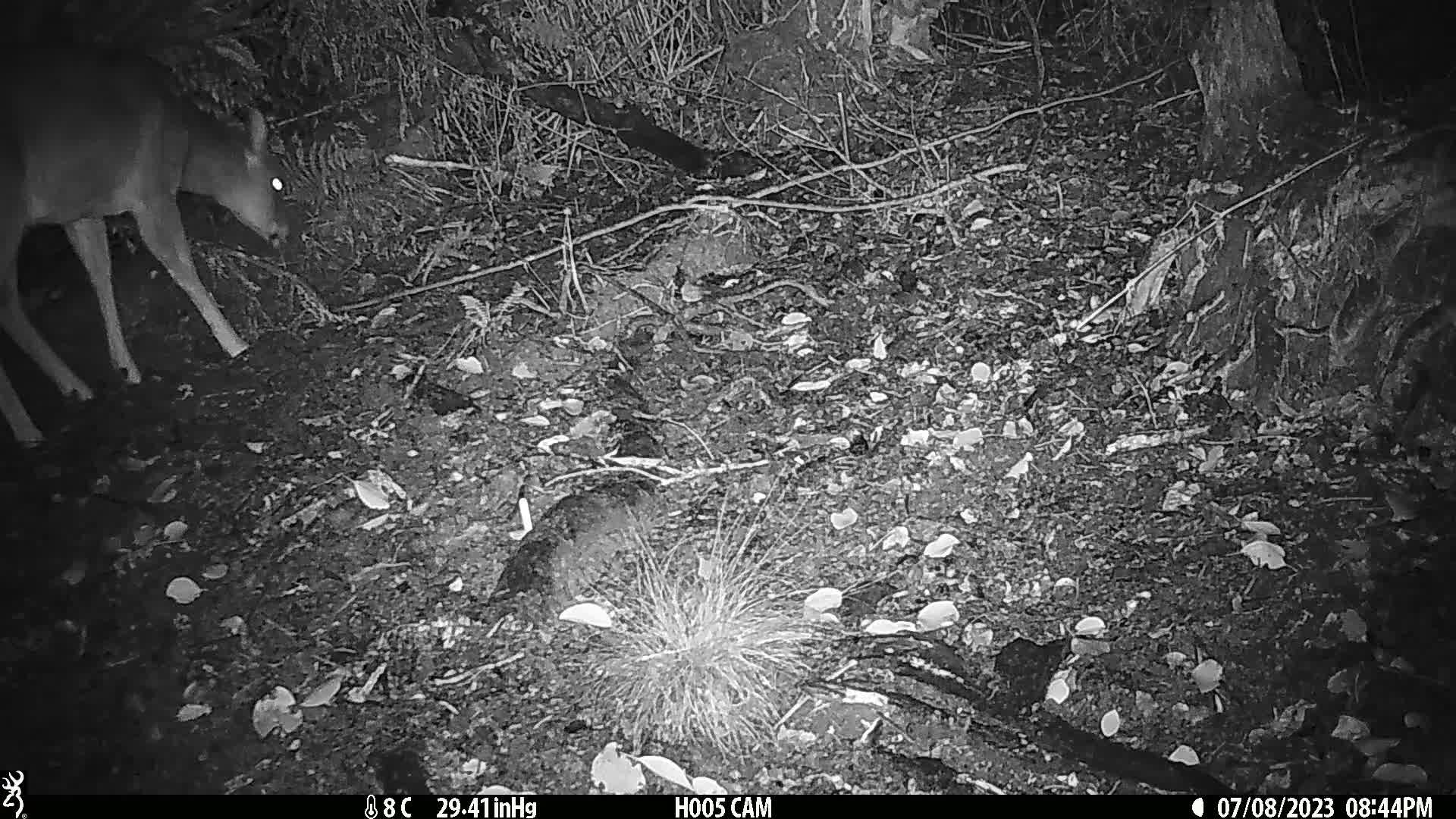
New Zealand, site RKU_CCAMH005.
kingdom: Animalia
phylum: Chordata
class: Mammalia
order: Artiodactyla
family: Cervidae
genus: Odocoileus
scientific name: Odocoileus virginianus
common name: white-tailed deer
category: white tailed deer